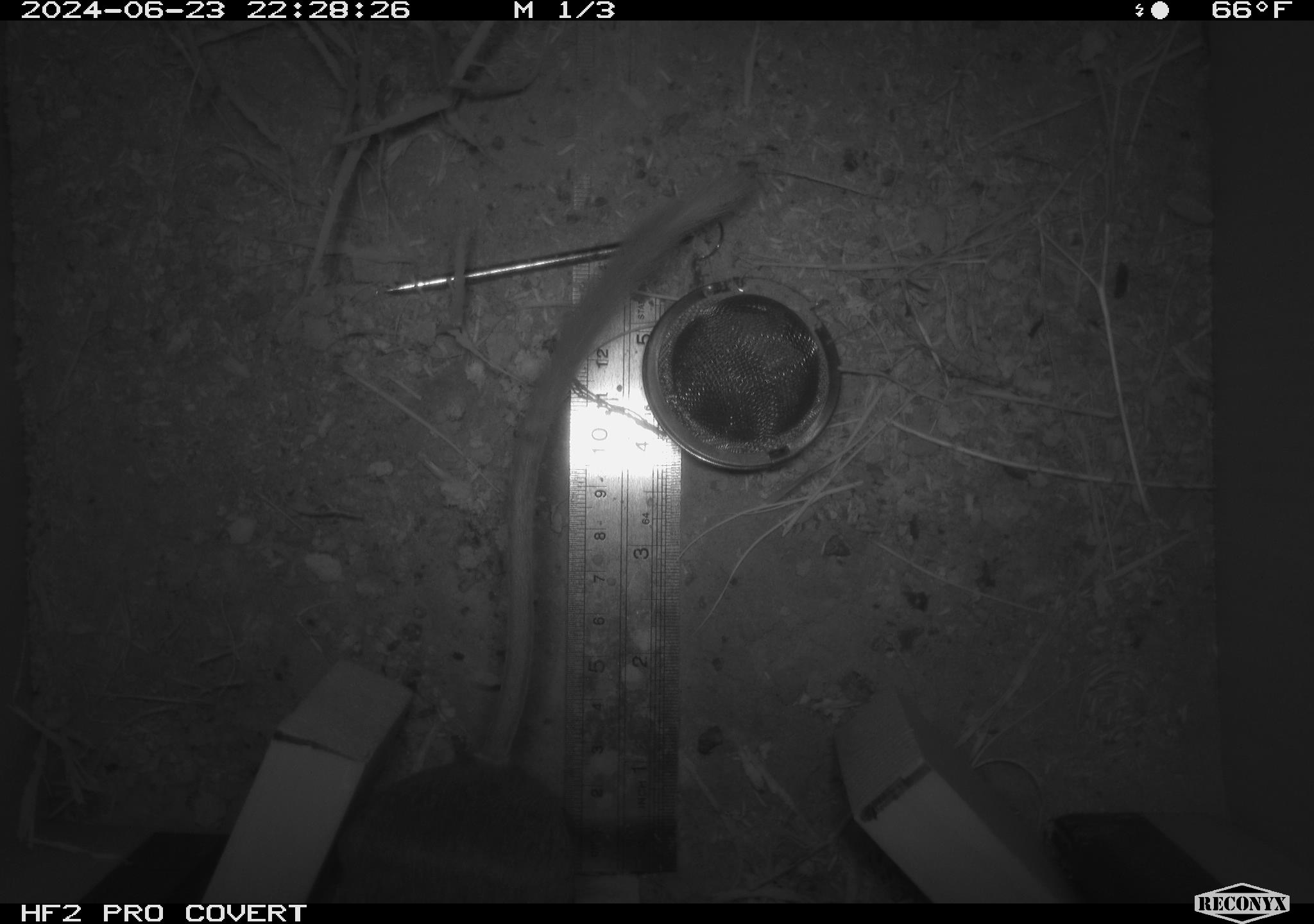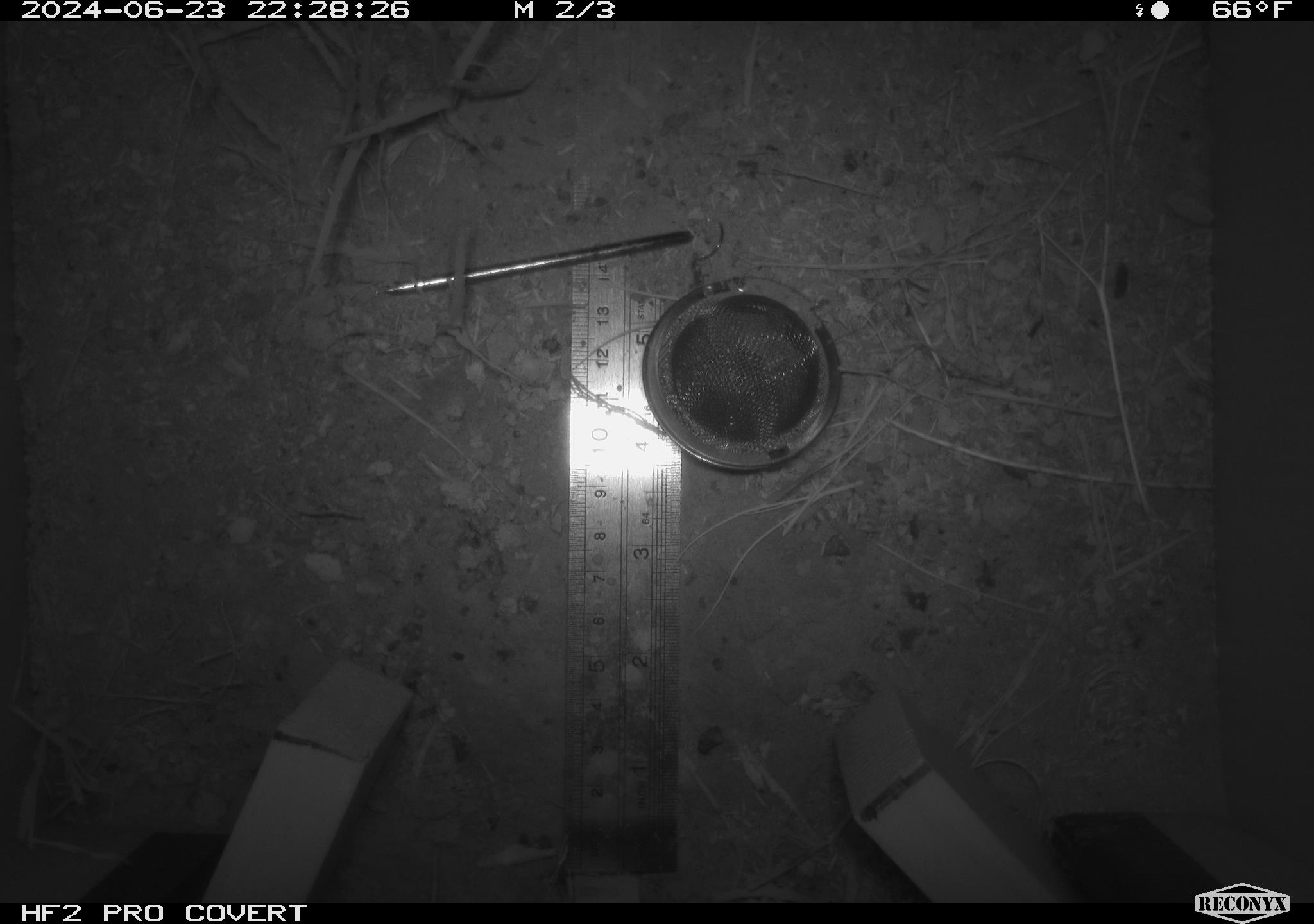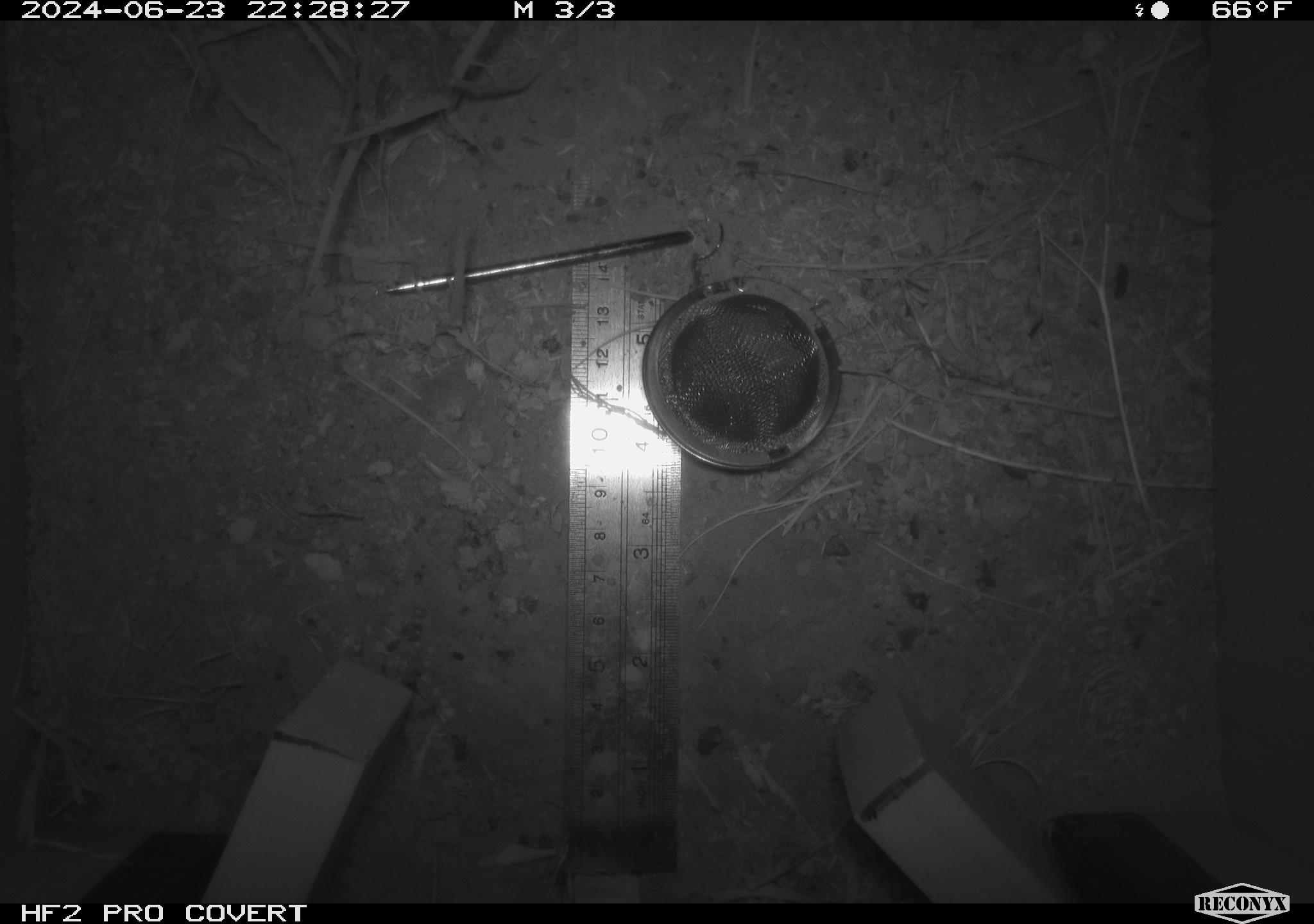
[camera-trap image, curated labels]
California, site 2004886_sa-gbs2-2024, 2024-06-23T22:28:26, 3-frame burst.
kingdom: Animalia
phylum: Chordata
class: Mammalia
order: Rodentia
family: Heteromyidae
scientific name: Heteromyidae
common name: kangaroo rats and pocket mice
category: heteromyidae family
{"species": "heteromyidae family (kangaroo rats and pocket mice) (Heteromyidae)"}